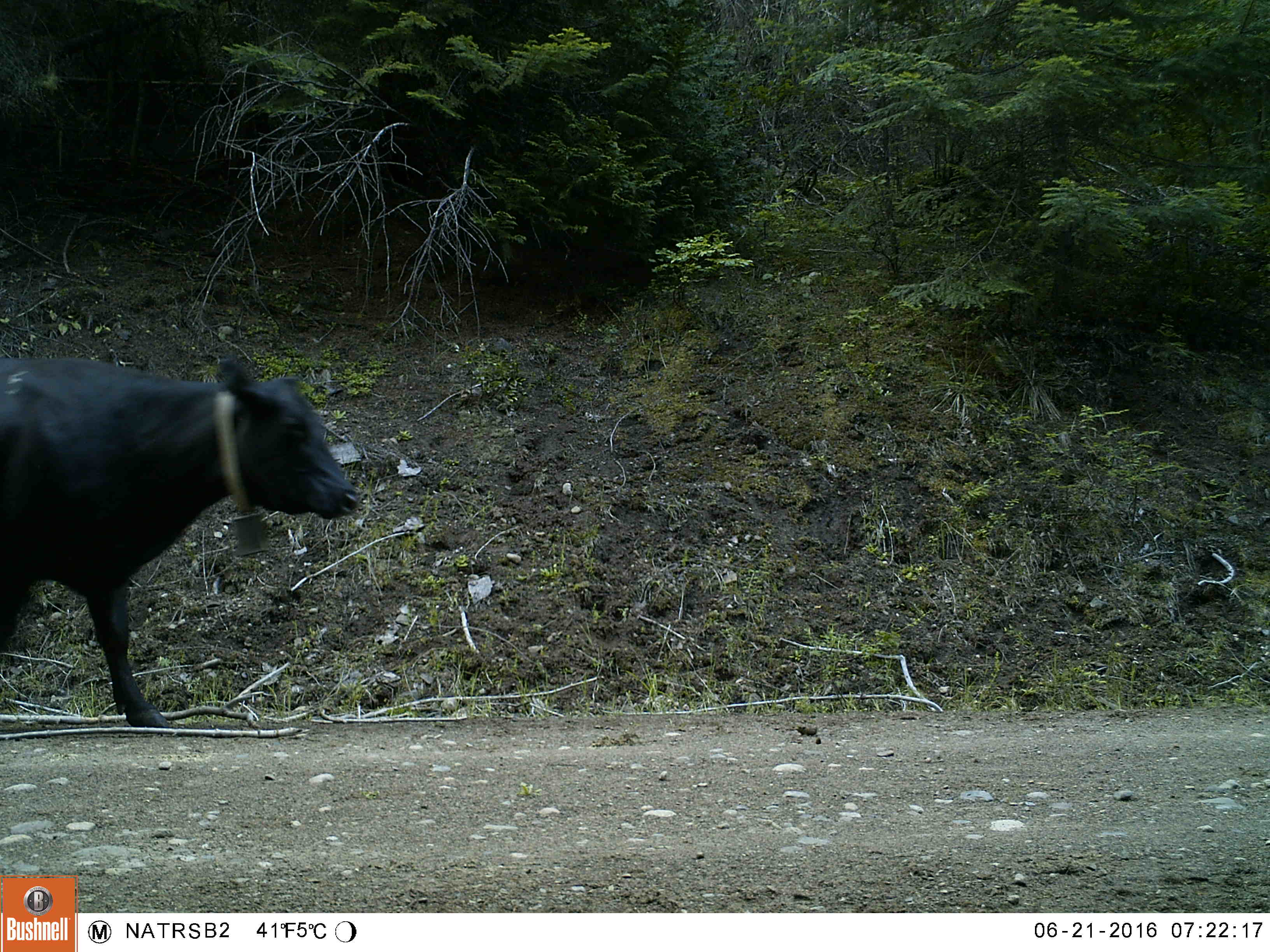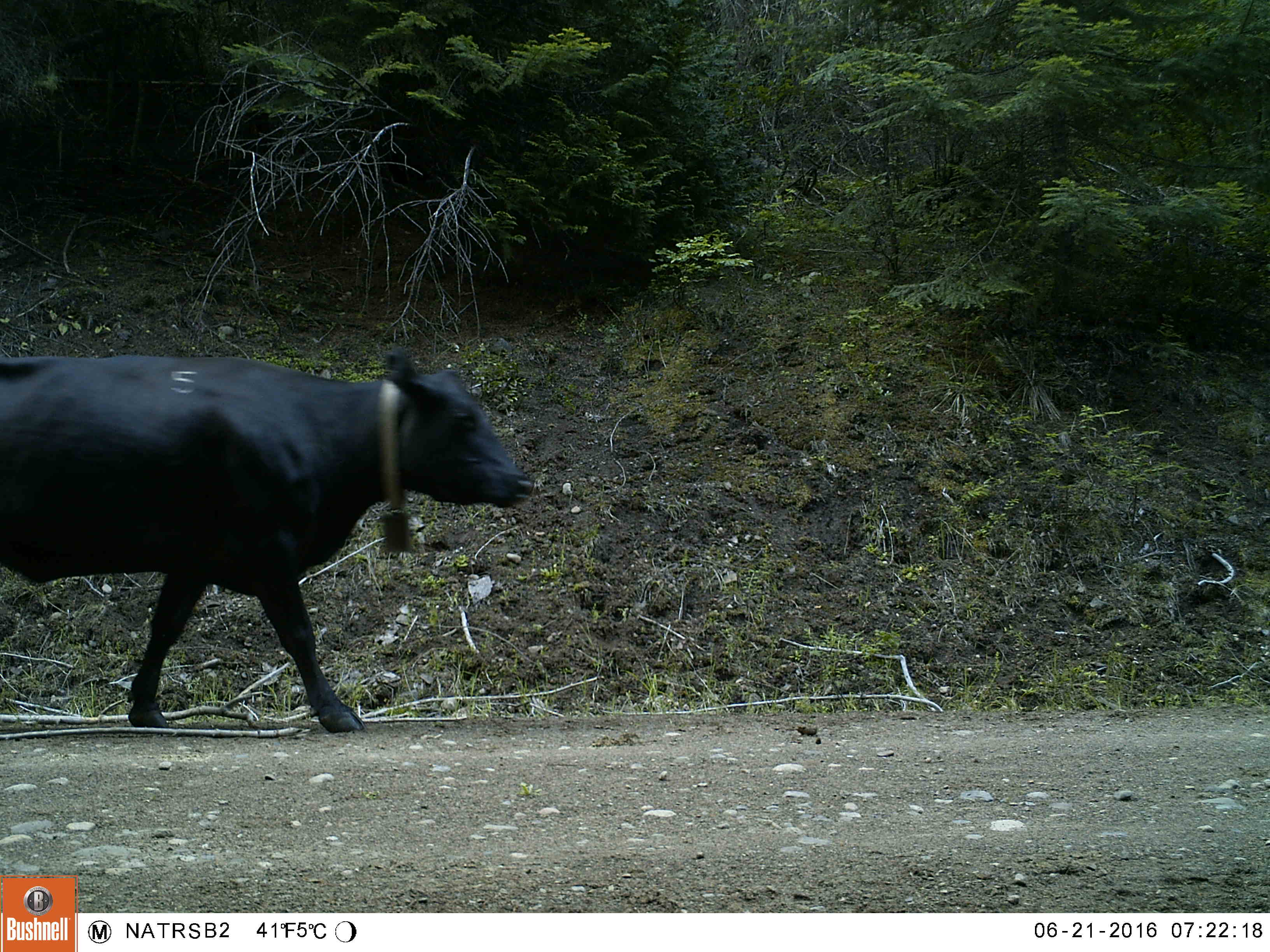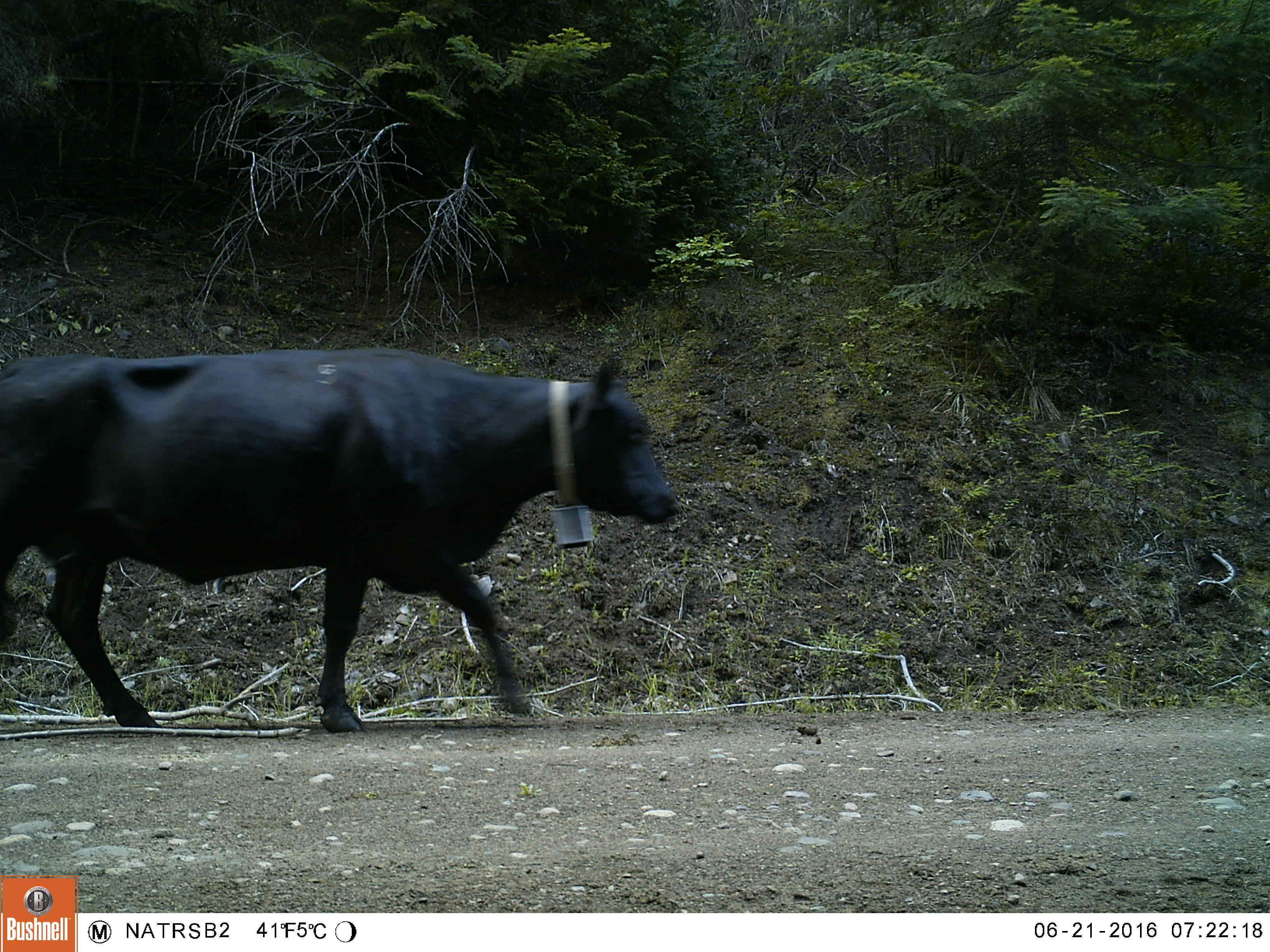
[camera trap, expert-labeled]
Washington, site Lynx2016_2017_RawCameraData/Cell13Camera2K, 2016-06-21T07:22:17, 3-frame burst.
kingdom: Animalia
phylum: Chordata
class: Mammalia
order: Artiodactyla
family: Bovidae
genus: Bos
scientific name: Bos taurus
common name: domestic cattle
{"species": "domestic cattle (Bos taurus)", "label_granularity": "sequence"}